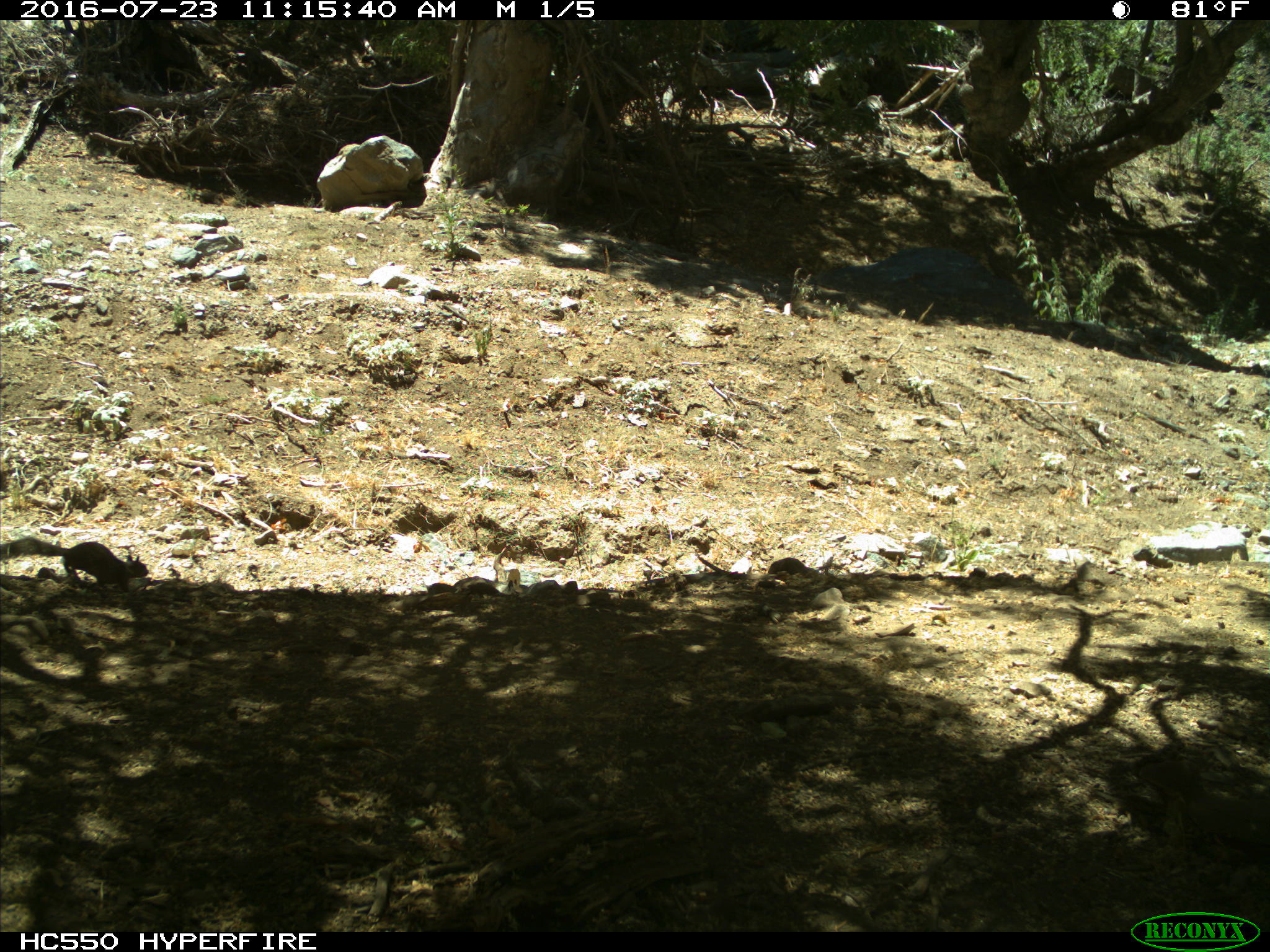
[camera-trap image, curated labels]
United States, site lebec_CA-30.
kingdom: Animalia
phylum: Chordata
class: Mammalia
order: Rodentia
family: Sciuridae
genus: Otospermophilus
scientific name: Otospermophilus beecheyi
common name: california ground squirrel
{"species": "Otospermophilus beecheyi (california ground squirrel)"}